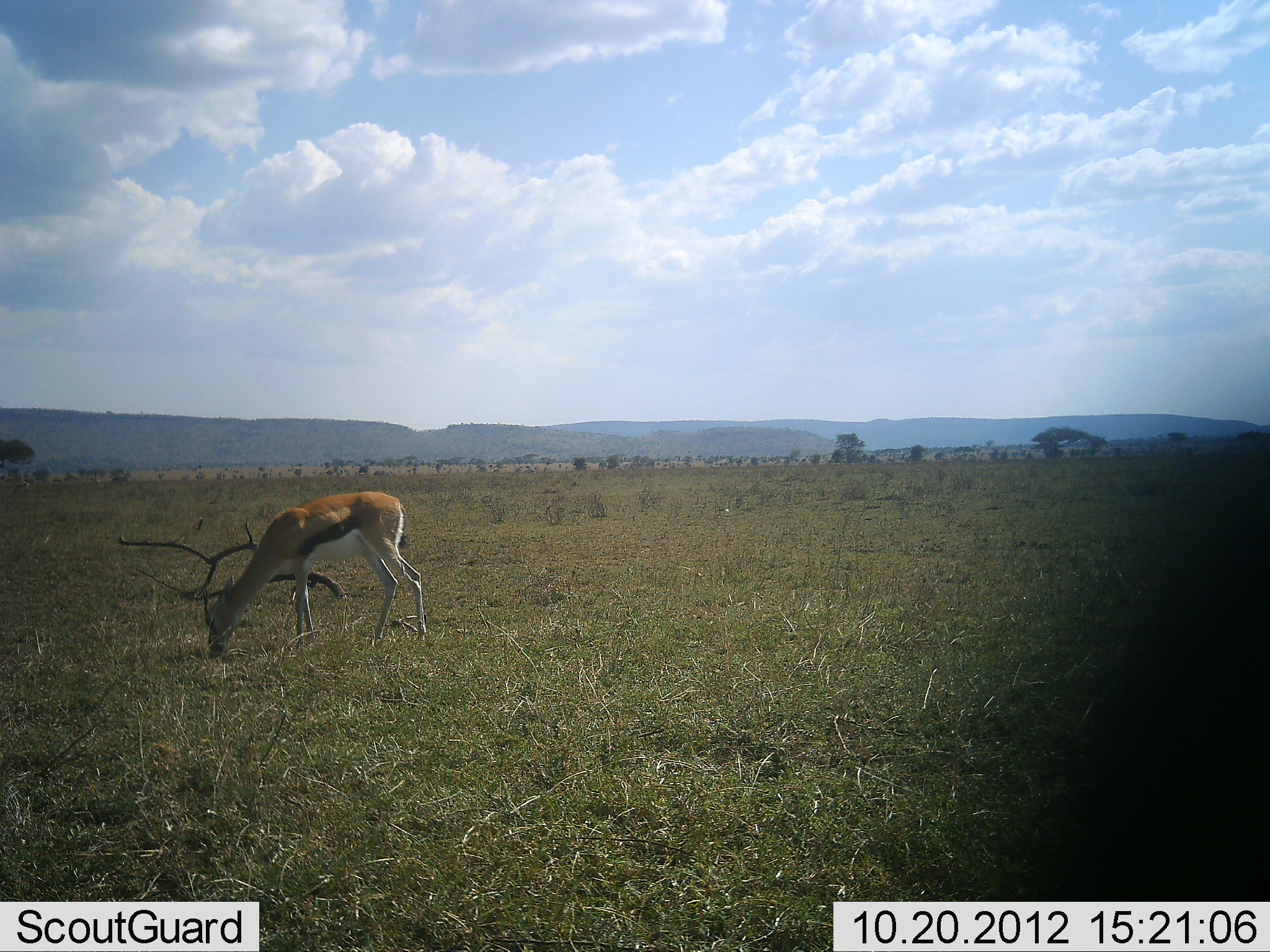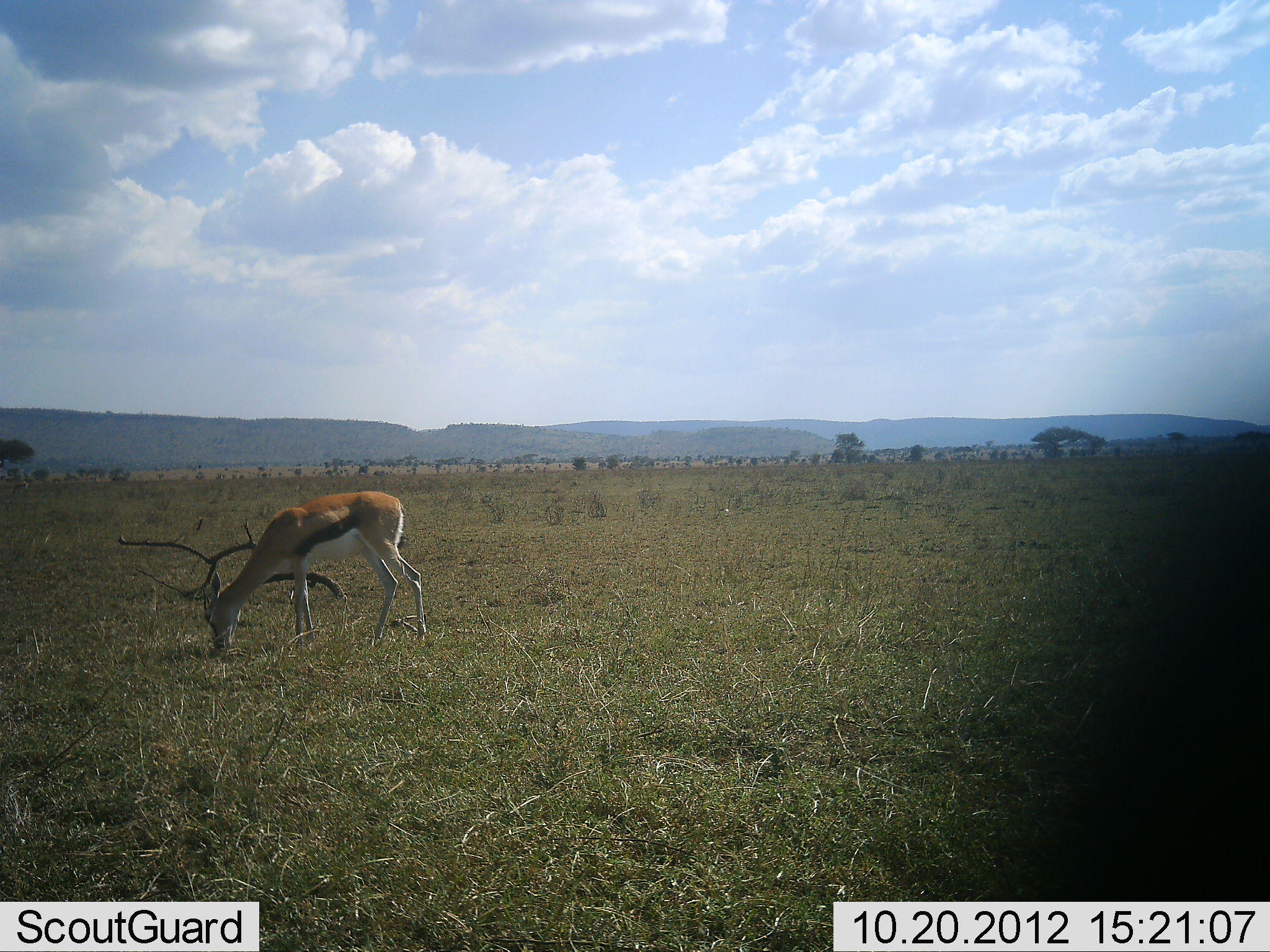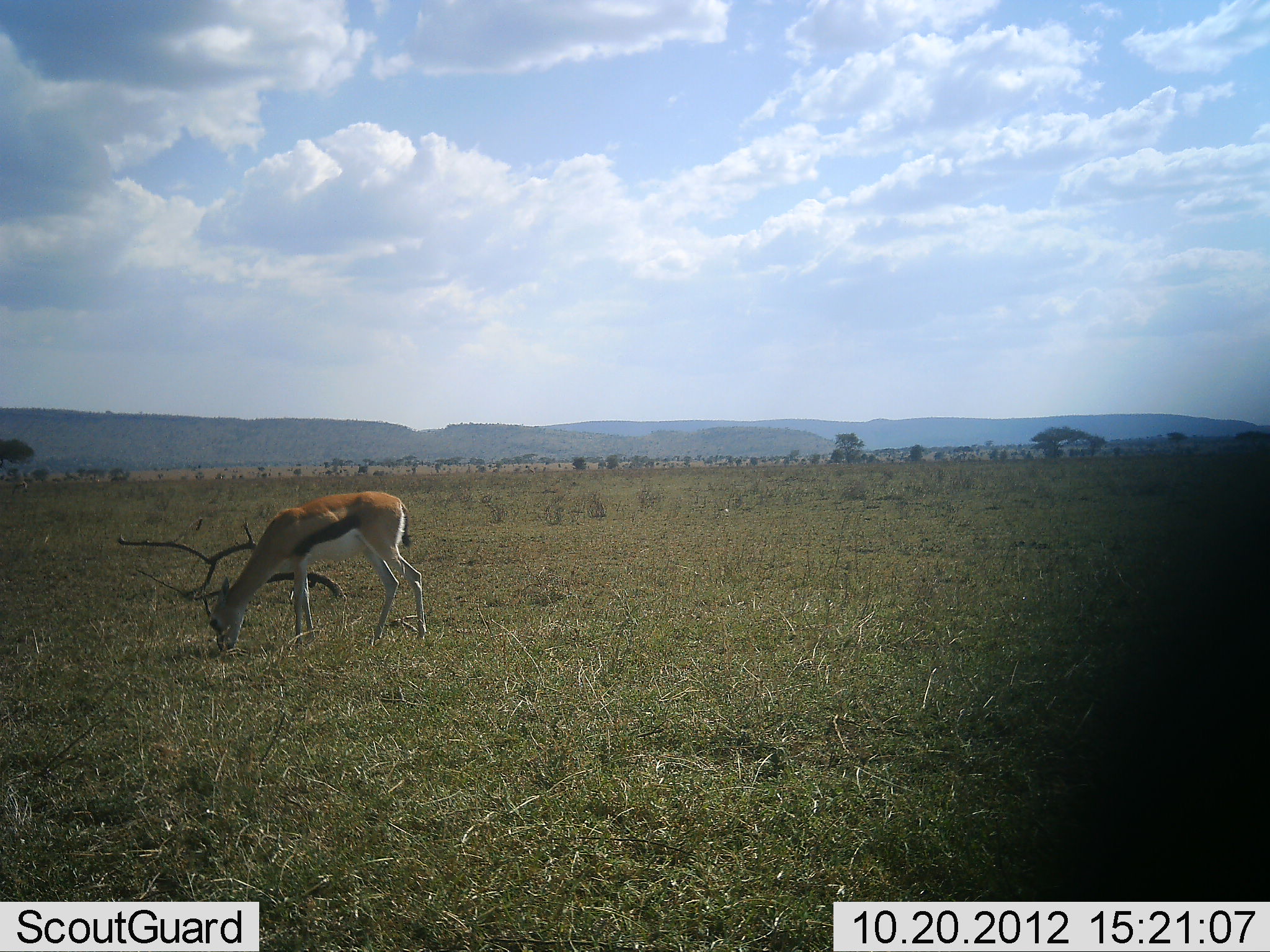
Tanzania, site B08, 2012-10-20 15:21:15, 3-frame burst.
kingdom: Animalia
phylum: Chordata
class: Mammalia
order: Artiodactyla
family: Bovidae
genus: Eudorcas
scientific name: Eudorcas thomsonii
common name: thomson's gazelle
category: gazellethomsons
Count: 1.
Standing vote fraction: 30%.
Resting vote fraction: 0%.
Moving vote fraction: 0%.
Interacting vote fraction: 0%.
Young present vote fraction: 0%.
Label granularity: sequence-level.